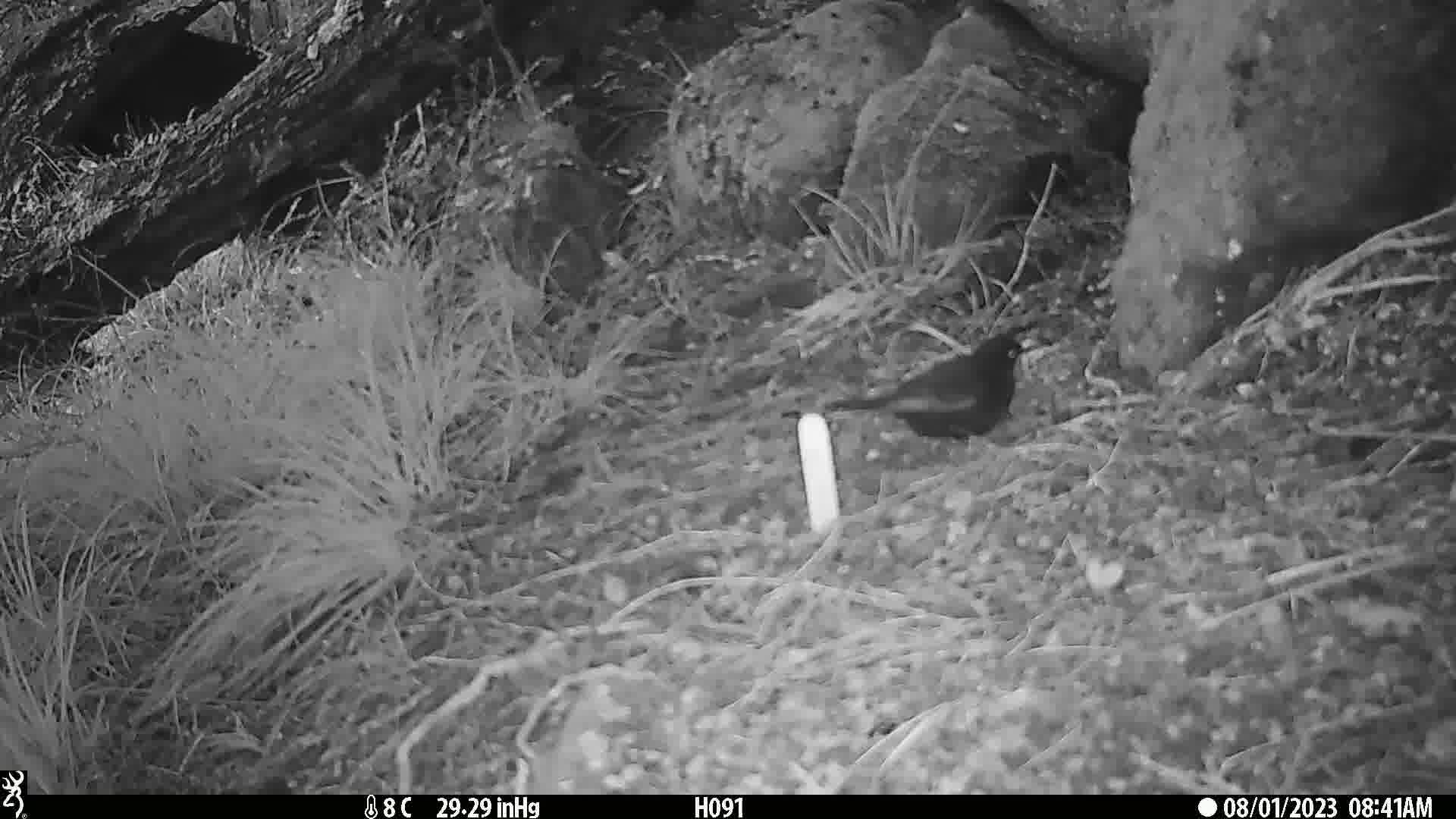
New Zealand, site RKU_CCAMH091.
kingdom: Animalia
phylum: Chordata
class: Aves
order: Passeriformes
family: Turdidae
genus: Turdus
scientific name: Turdus merula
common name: eurasian blackbird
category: blackbird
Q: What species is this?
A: Blackbird (eurasian blackbird) (Turdus merula).